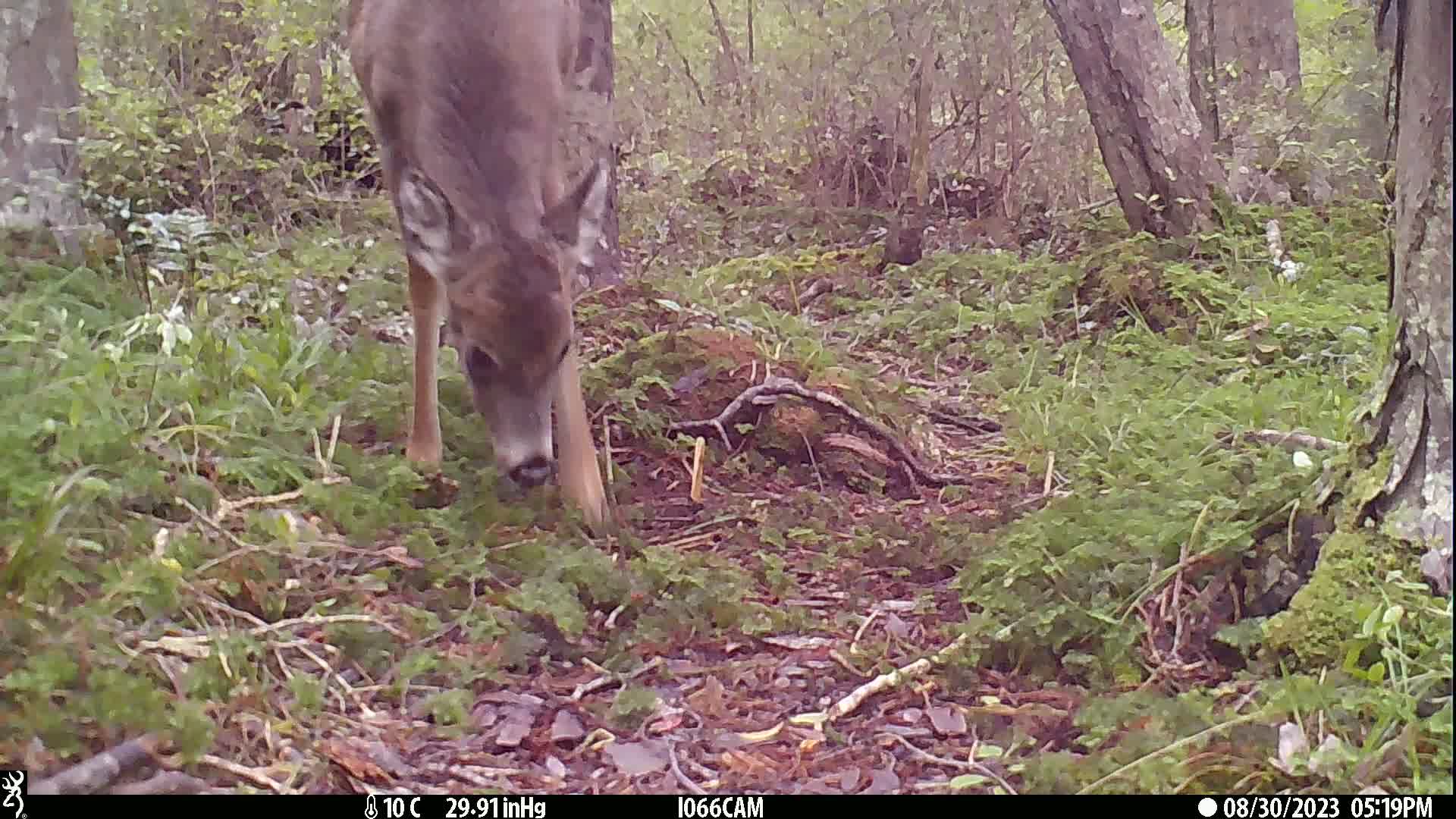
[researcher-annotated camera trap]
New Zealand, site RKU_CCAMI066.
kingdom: Animalia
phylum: Chordata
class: Mammalia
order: Artiodactyla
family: Cervidae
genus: Odocoileus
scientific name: Odocoileus virginianus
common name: white-tailed deer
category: white tailed deer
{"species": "white tailed deer (white-tailed deer) (Odocoileus virginianus)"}